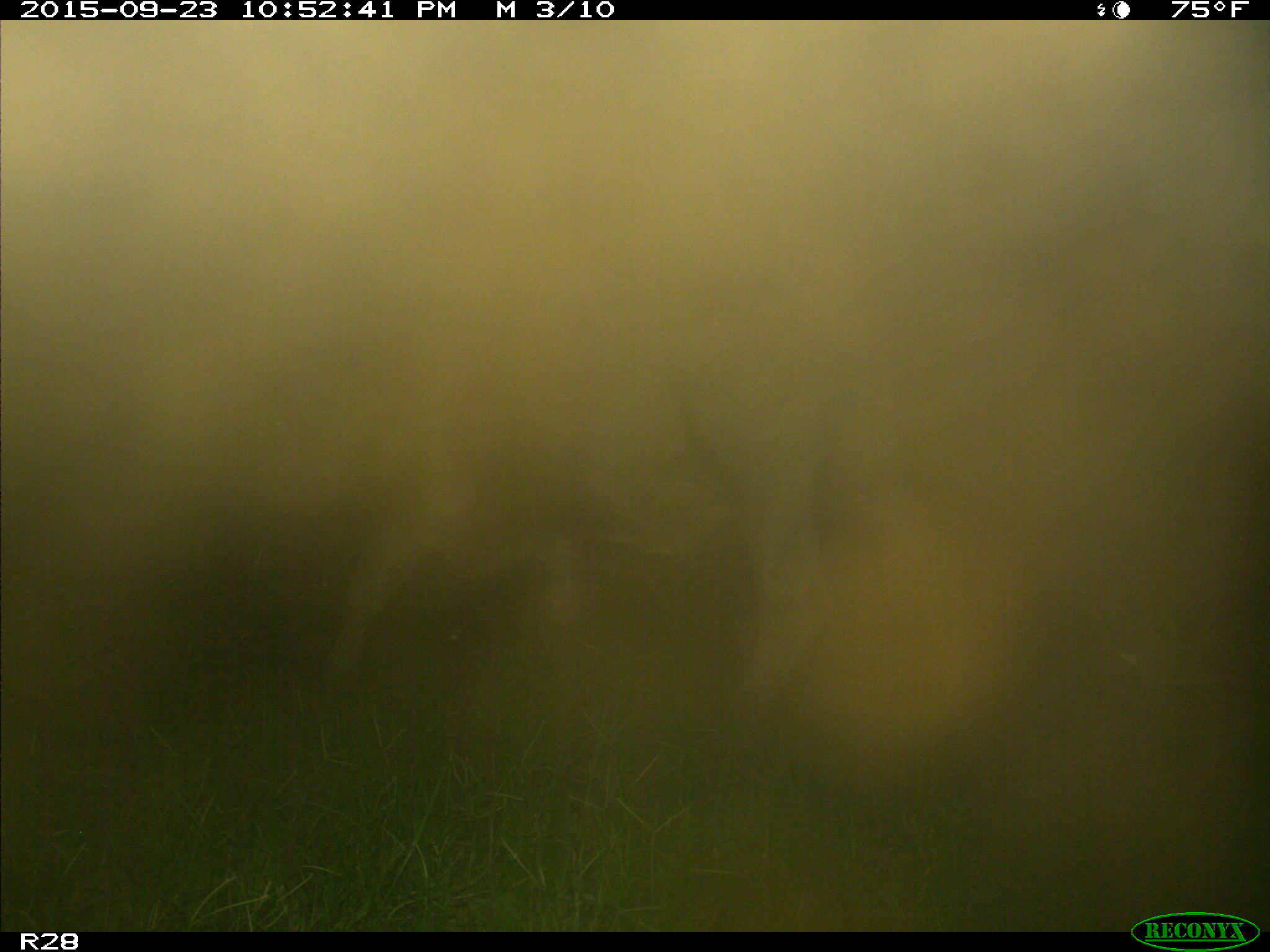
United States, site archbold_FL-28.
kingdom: Animalia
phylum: Chordata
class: Mammalia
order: Artiodactyla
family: Bovidae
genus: Bos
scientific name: Bos taurus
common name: domestic cow